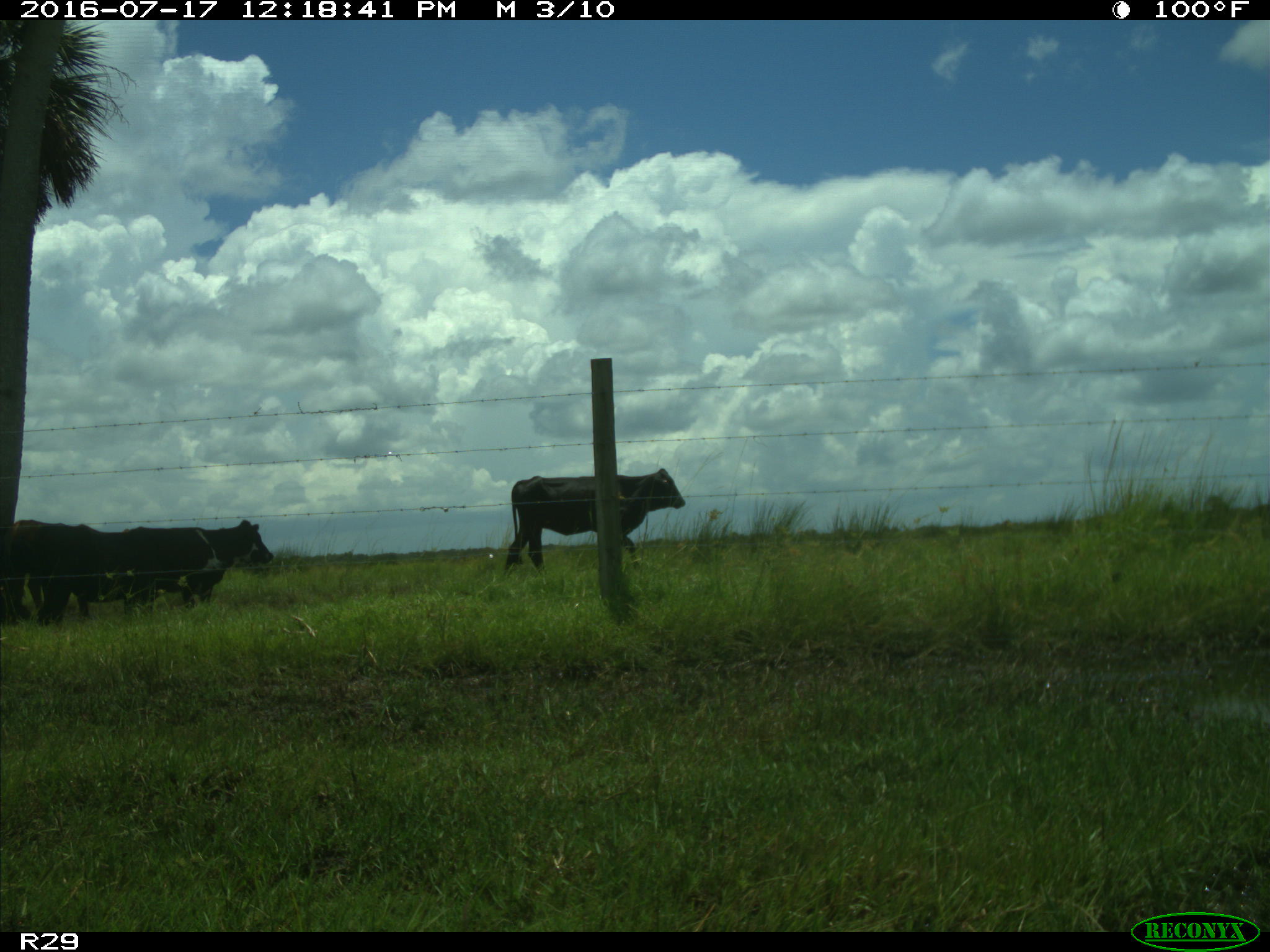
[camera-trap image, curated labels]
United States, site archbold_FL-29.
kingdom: Animalia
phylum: Chordata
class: Mammalia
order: Artiodactyla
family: Bovidae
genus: Bos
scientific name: Bos taurus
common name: domestic cow